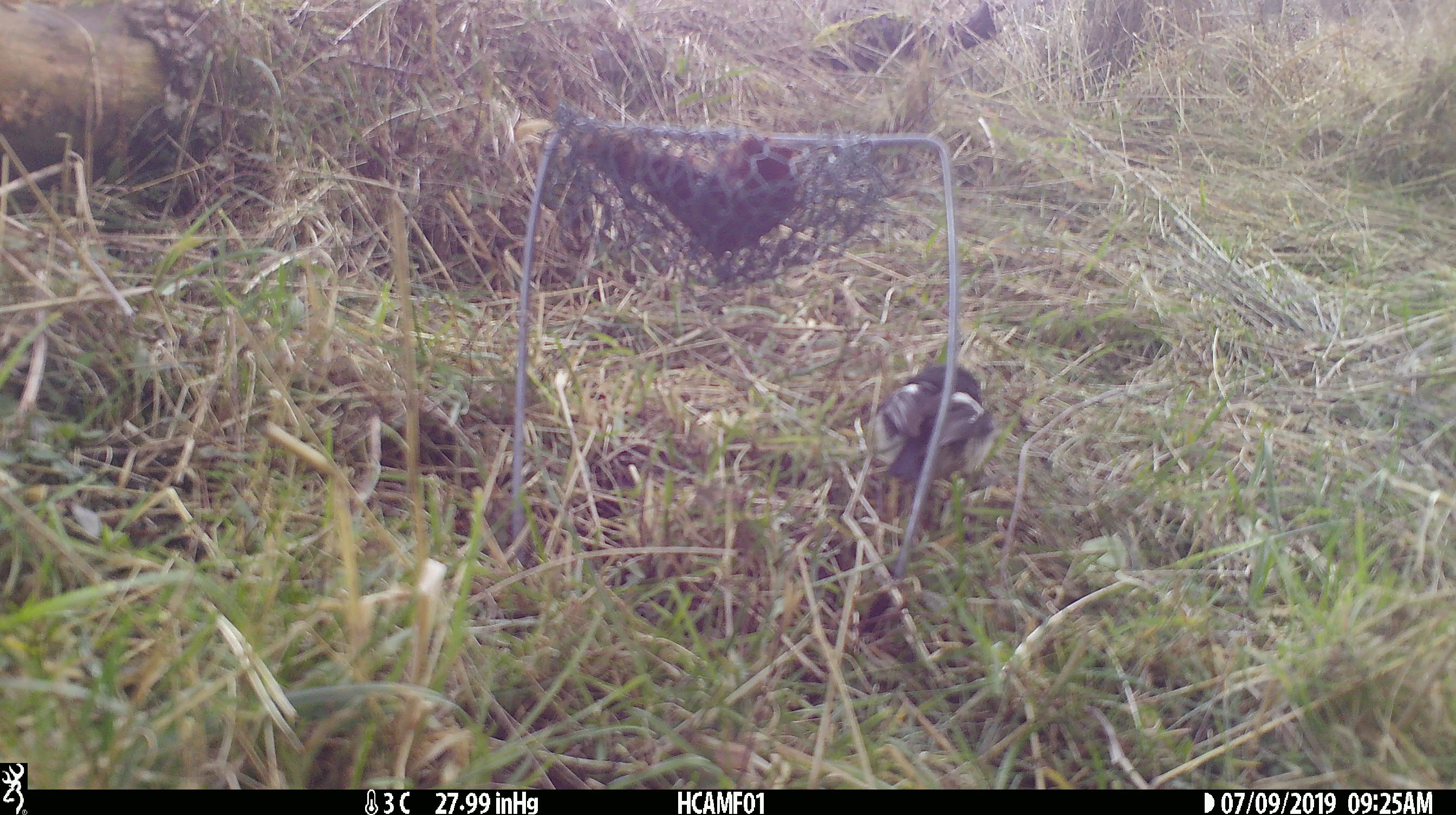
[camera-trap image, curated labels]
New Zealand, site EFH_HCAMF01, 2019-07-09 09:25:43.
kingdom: Animalia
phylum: Chordata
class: Aves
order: Passeriformes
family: Petroicidae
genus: Petroica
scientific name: Petroica macrocephala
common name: tomtit